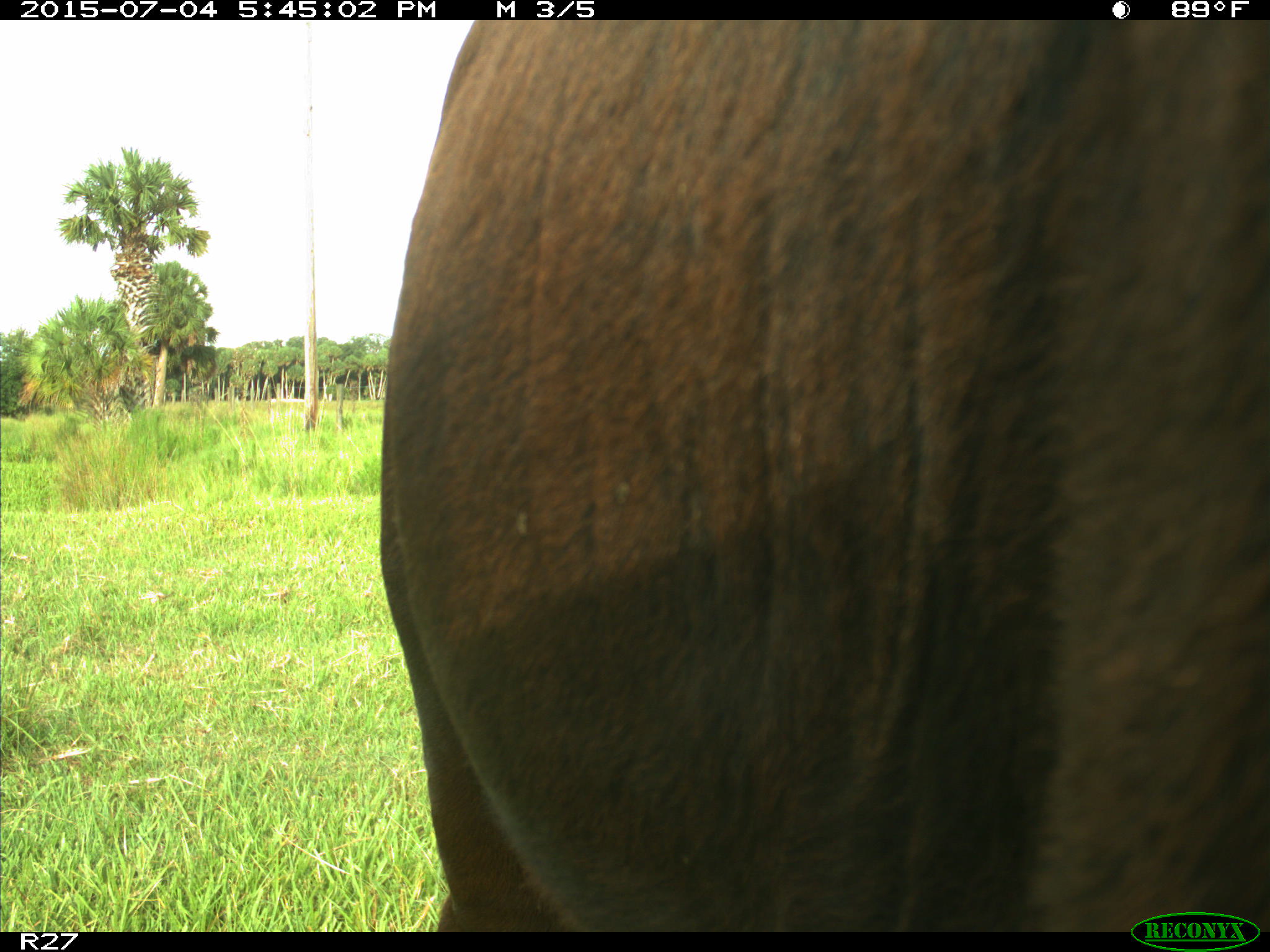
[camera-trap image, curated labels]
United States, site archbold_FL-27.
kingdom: Animalia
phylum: Chordata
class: Mammalia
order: Artiodactyla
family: Bovidae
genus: Bos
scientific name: Bos taurus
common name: domestic cow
Bos taurus (domestic cow).